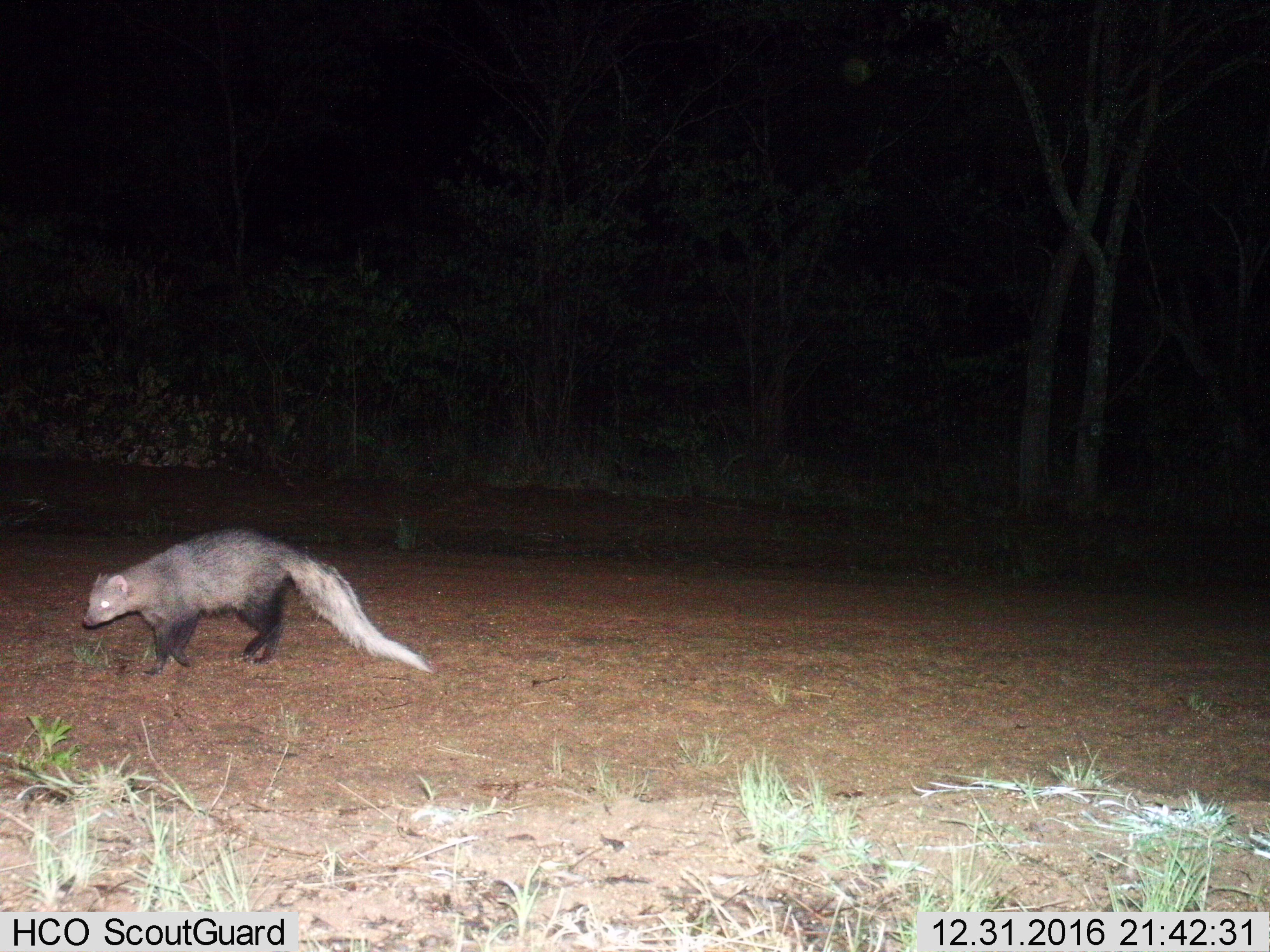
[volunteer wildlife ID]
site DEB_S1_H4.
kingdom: Animalia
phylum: Chordata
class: Mammalia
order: Carnivora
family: Herpestidae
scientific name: Herpestidae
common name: mongoose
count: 1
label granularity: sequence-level